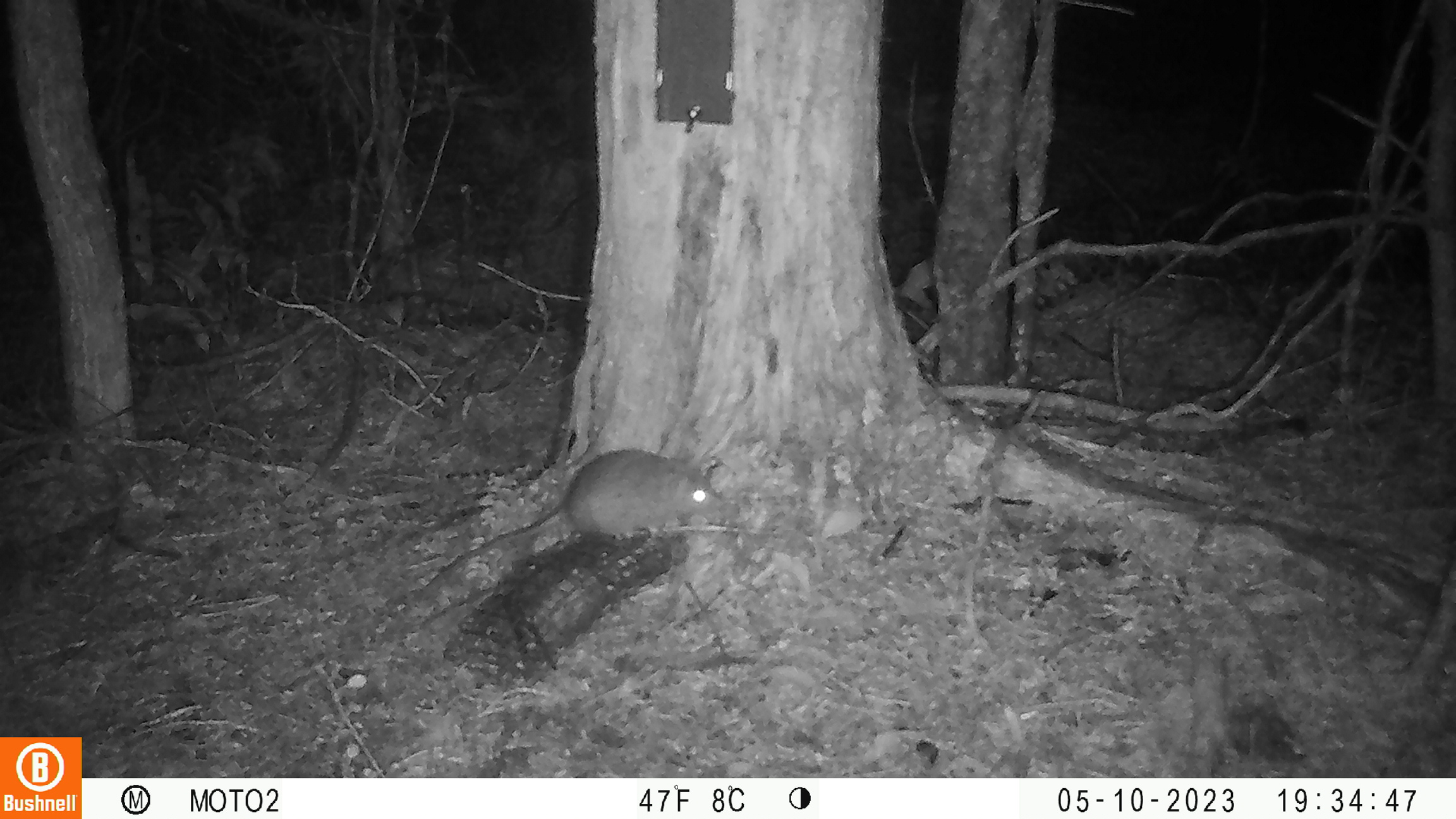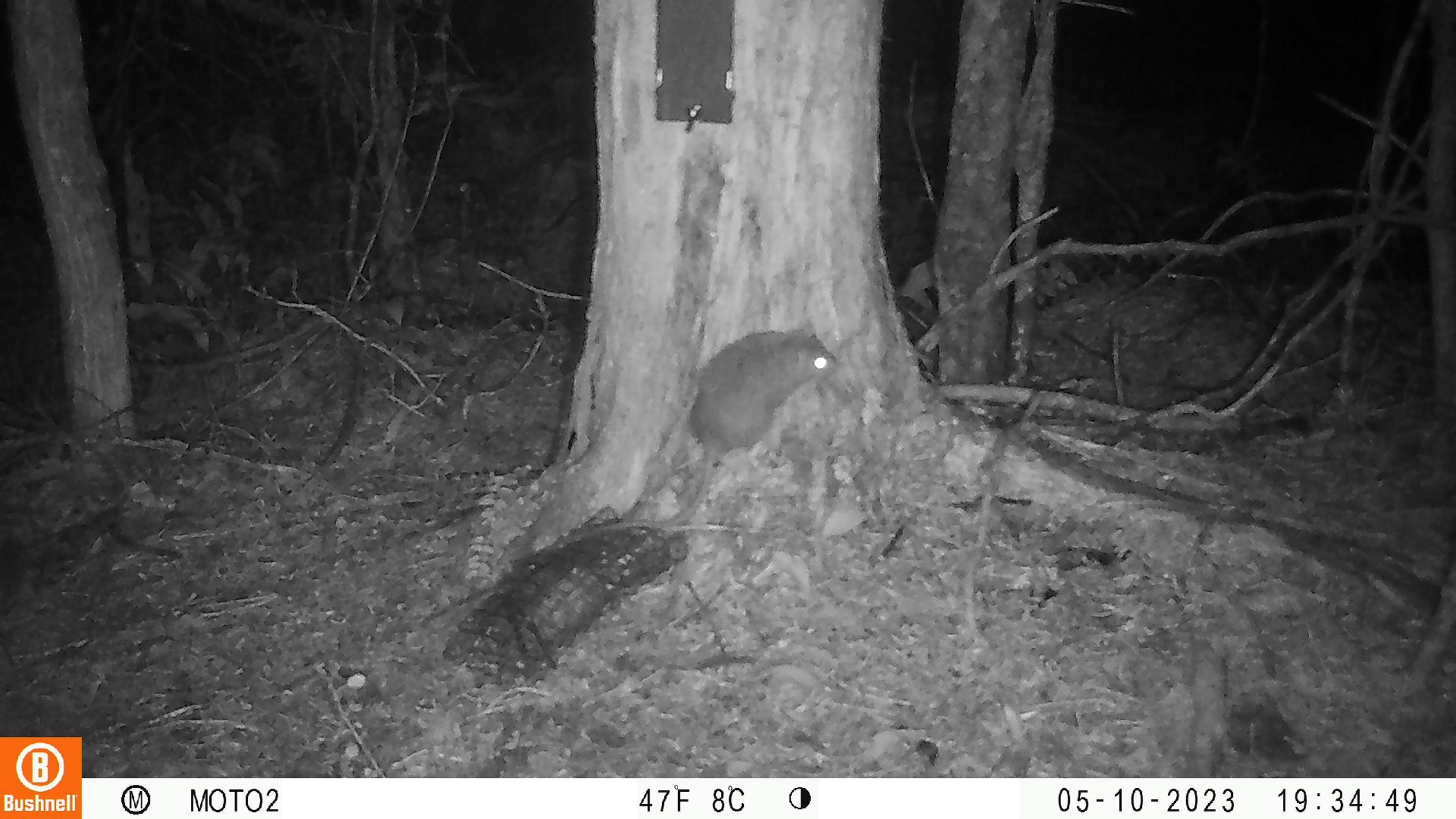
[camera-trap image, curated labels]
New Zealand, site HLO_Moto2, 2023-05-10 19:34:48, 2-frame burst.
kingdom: Animalia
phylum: Chordata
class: Mammalia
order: Rodentia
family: Muridae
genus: Rattus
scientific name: Rattus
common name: rat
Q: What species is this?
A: Rat (Rattus).